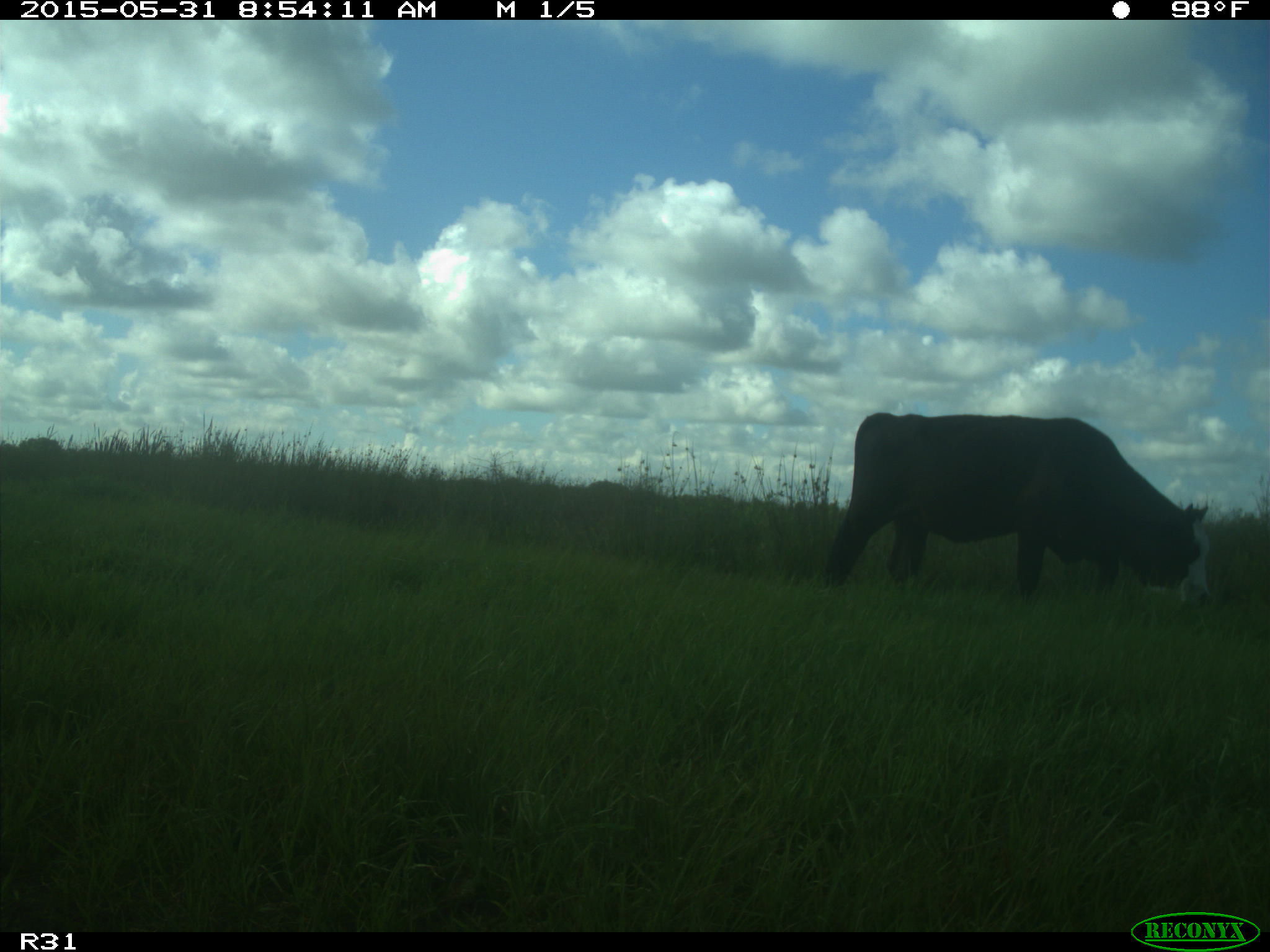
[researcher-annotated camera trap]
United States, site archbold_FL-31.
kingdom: Animalia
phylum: Chordata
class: Mammalia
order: Artiodactyla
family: Bovidae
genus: Bos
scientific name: Bos taurus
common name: domestic cow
Bos taurus (domestic cow).